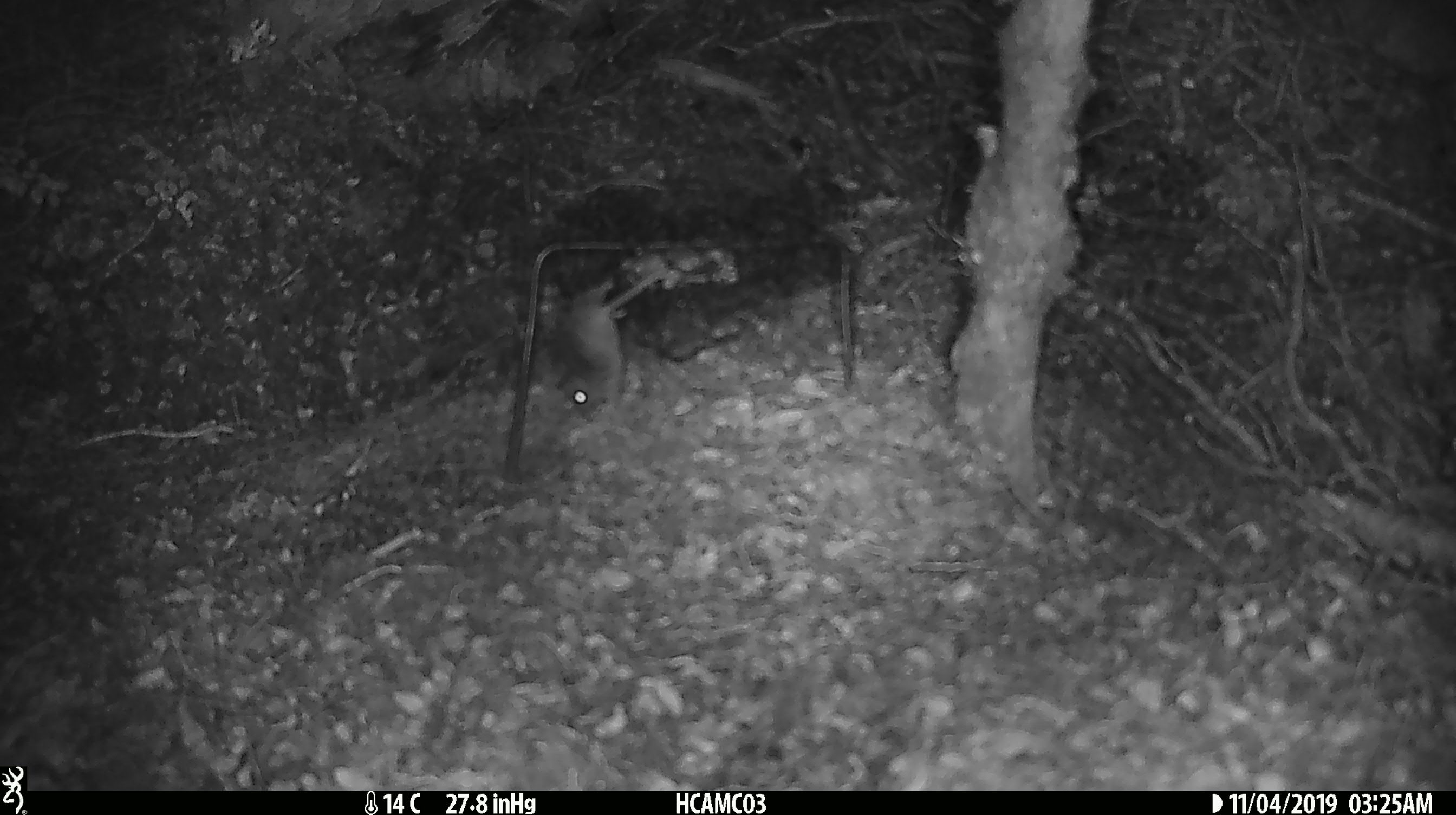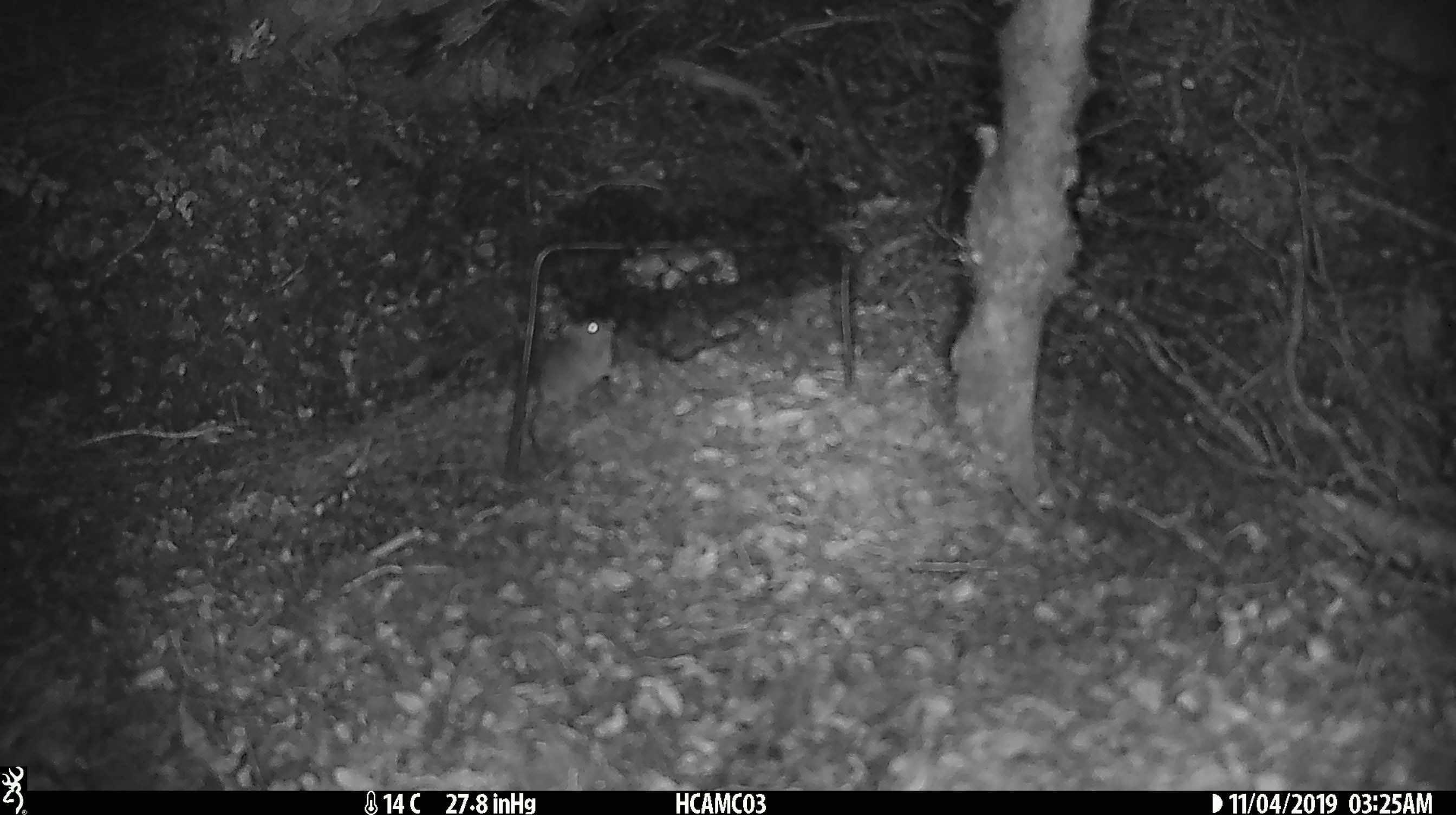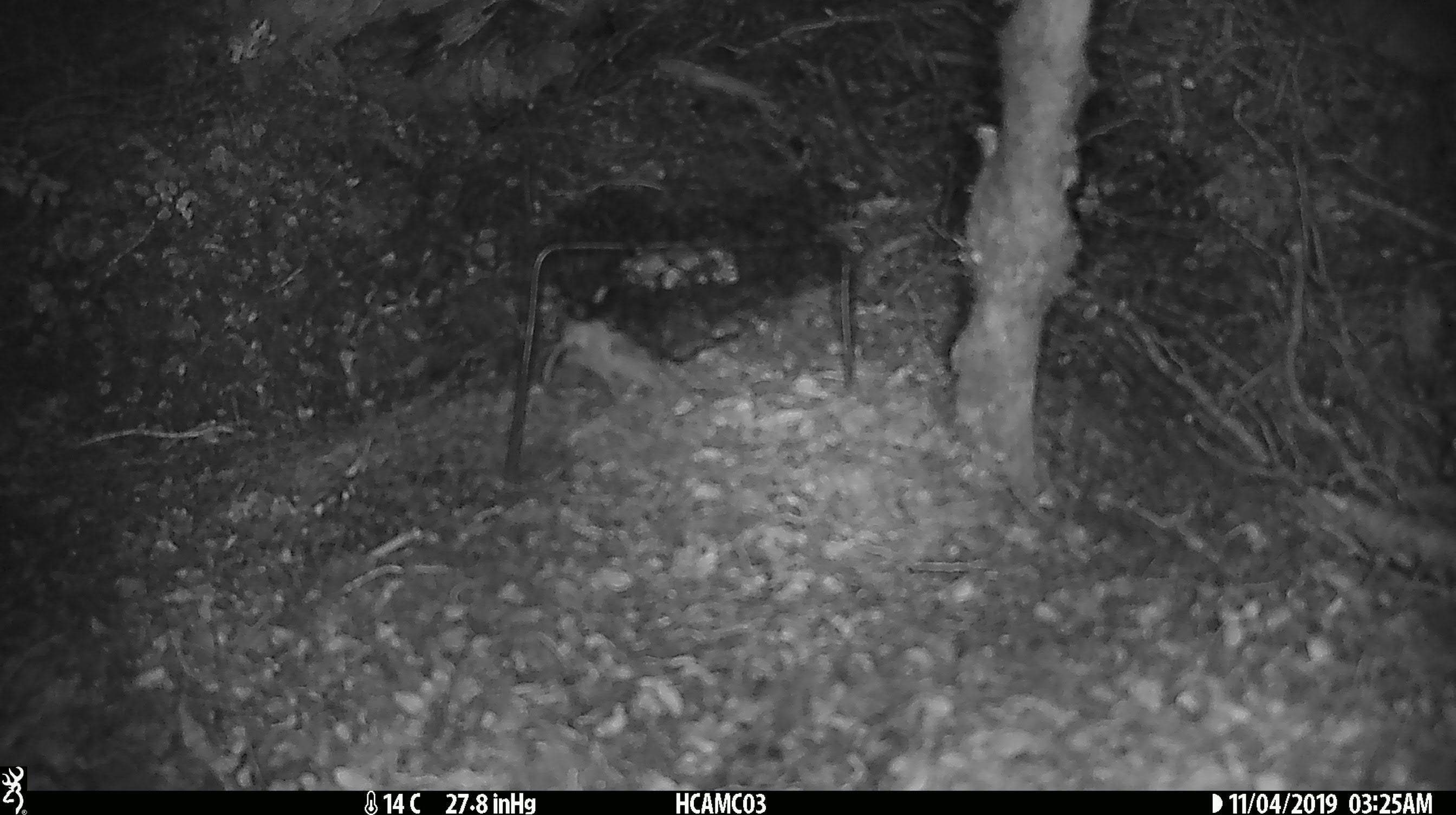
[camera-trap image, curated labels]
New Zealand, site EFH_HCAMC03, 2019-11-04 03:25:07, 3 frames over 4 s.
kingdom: Animalia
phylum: Chordata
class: Mammalia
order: Rodentia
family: Muridae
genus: Mus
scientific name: Mus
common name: mouse